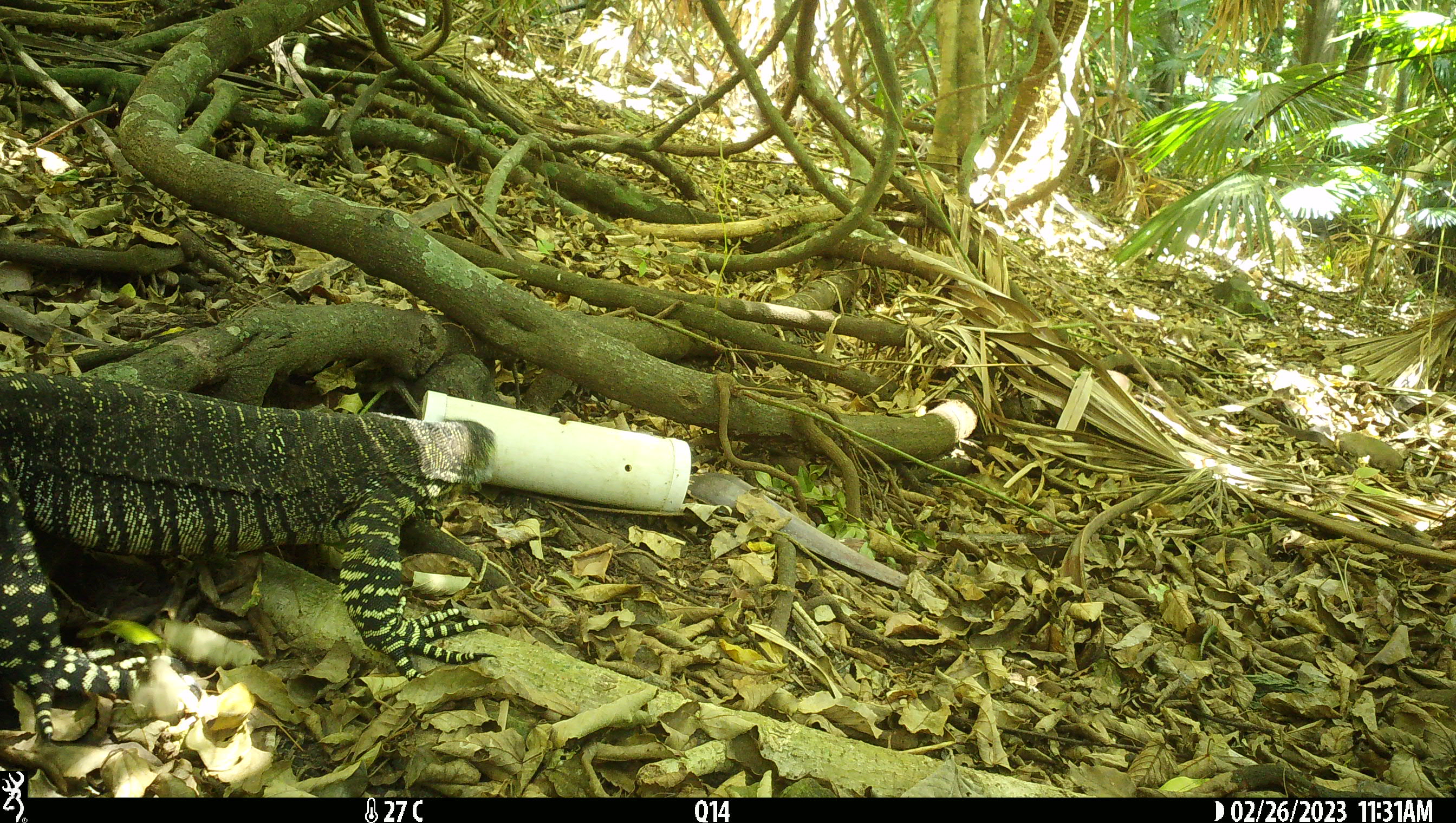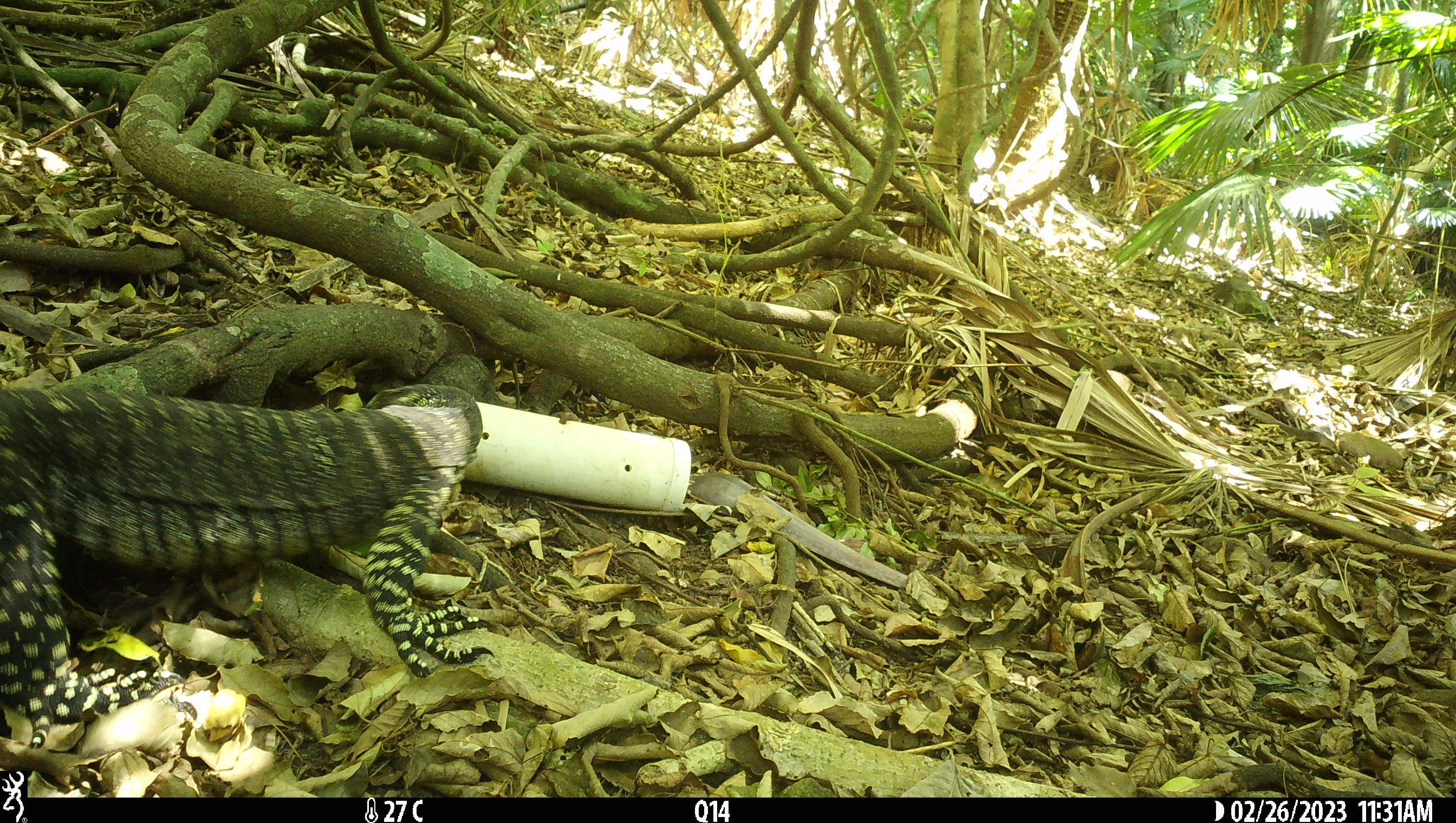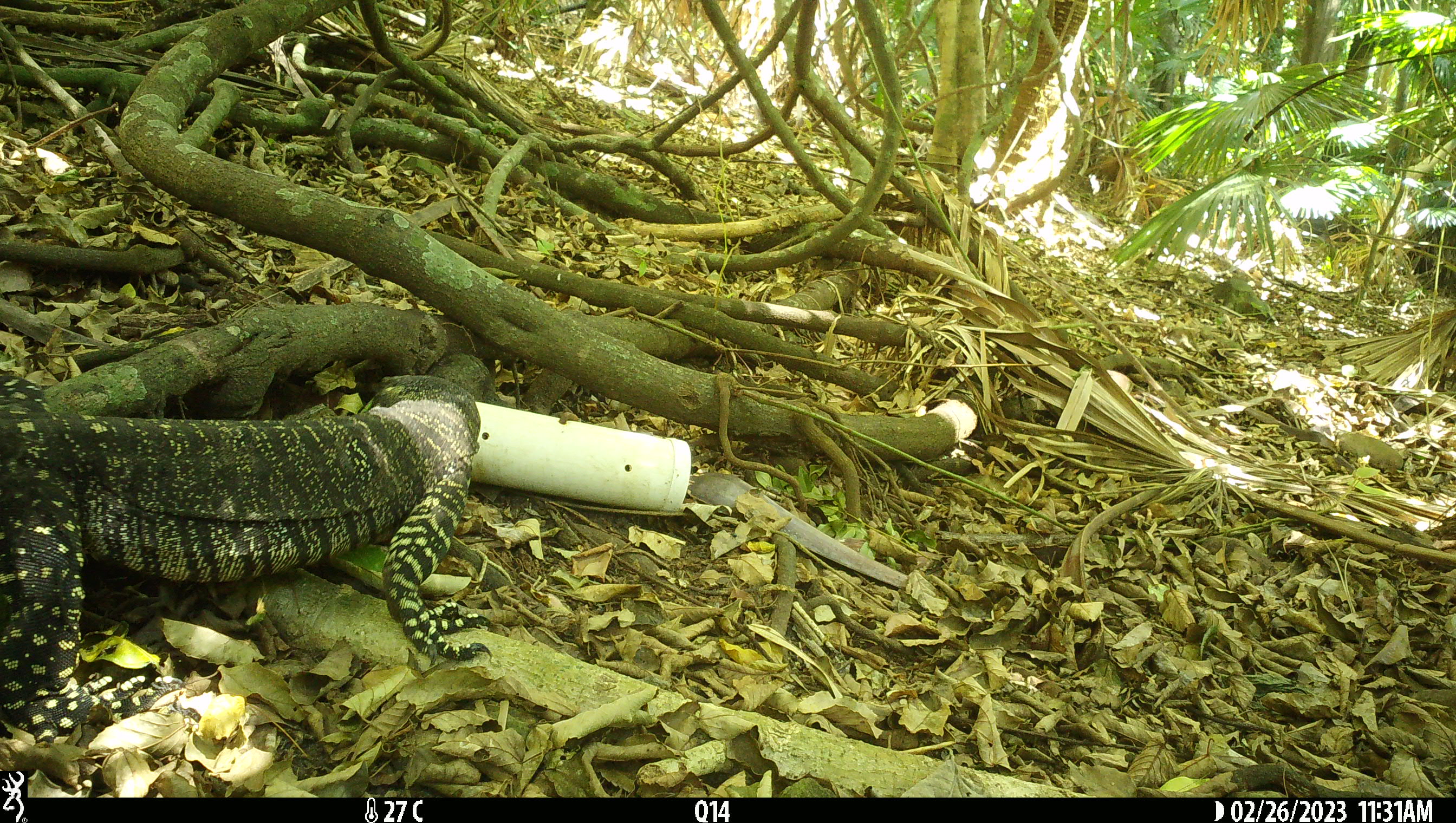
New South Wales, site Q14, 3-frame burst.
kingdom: Animalia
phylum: Chordata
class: Reptilia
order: Squamata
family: Varanidae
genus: Varanus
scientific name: Varanus varius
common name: lace monitor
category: goanna